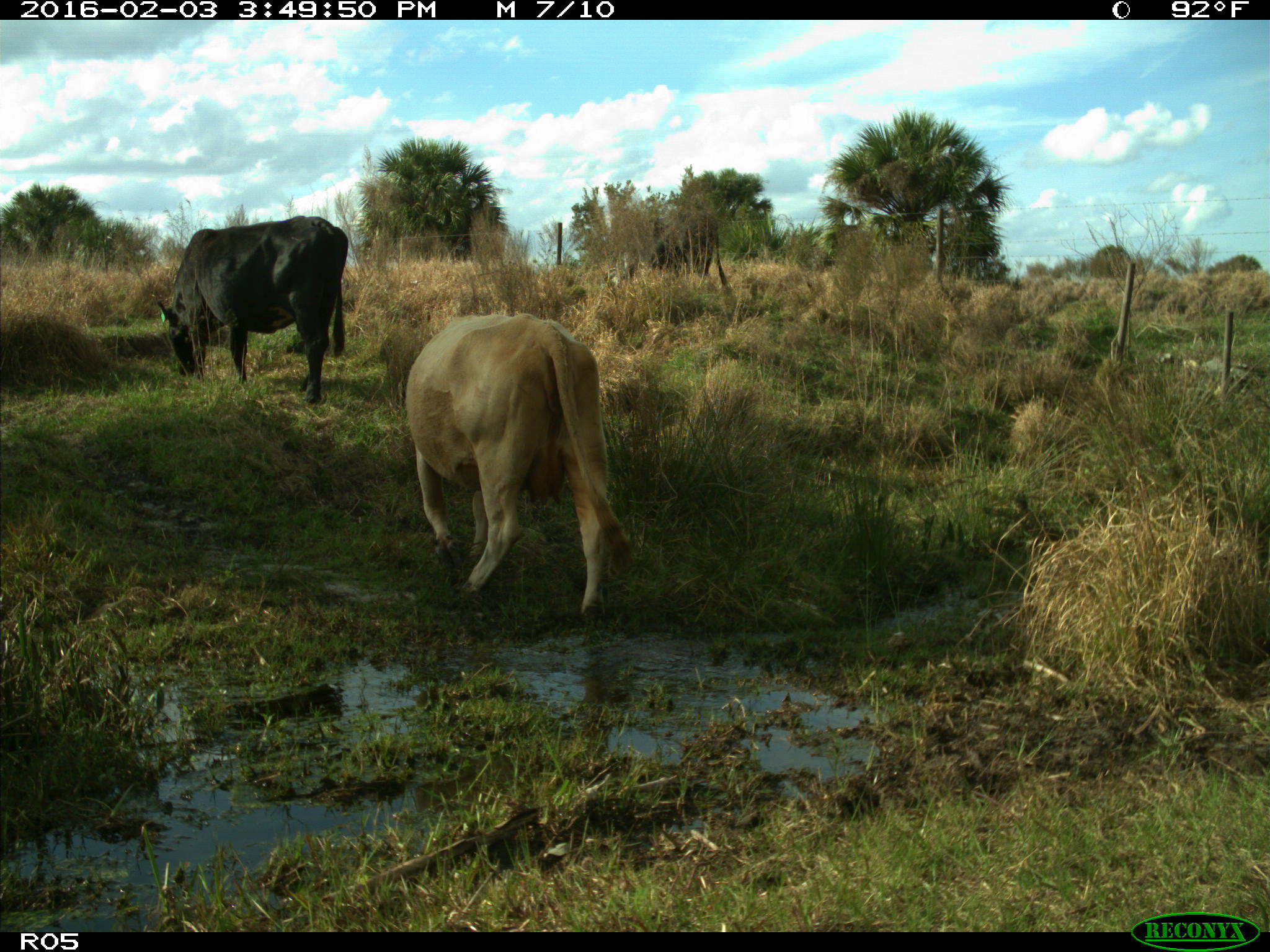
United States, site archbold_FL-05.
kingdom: Animalia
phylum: Chordata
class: Mammalia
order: Artiodactyla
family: Bovidae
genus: Bos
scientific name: Bos taurus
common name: domestic cow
Bos taurus (domestic cow).